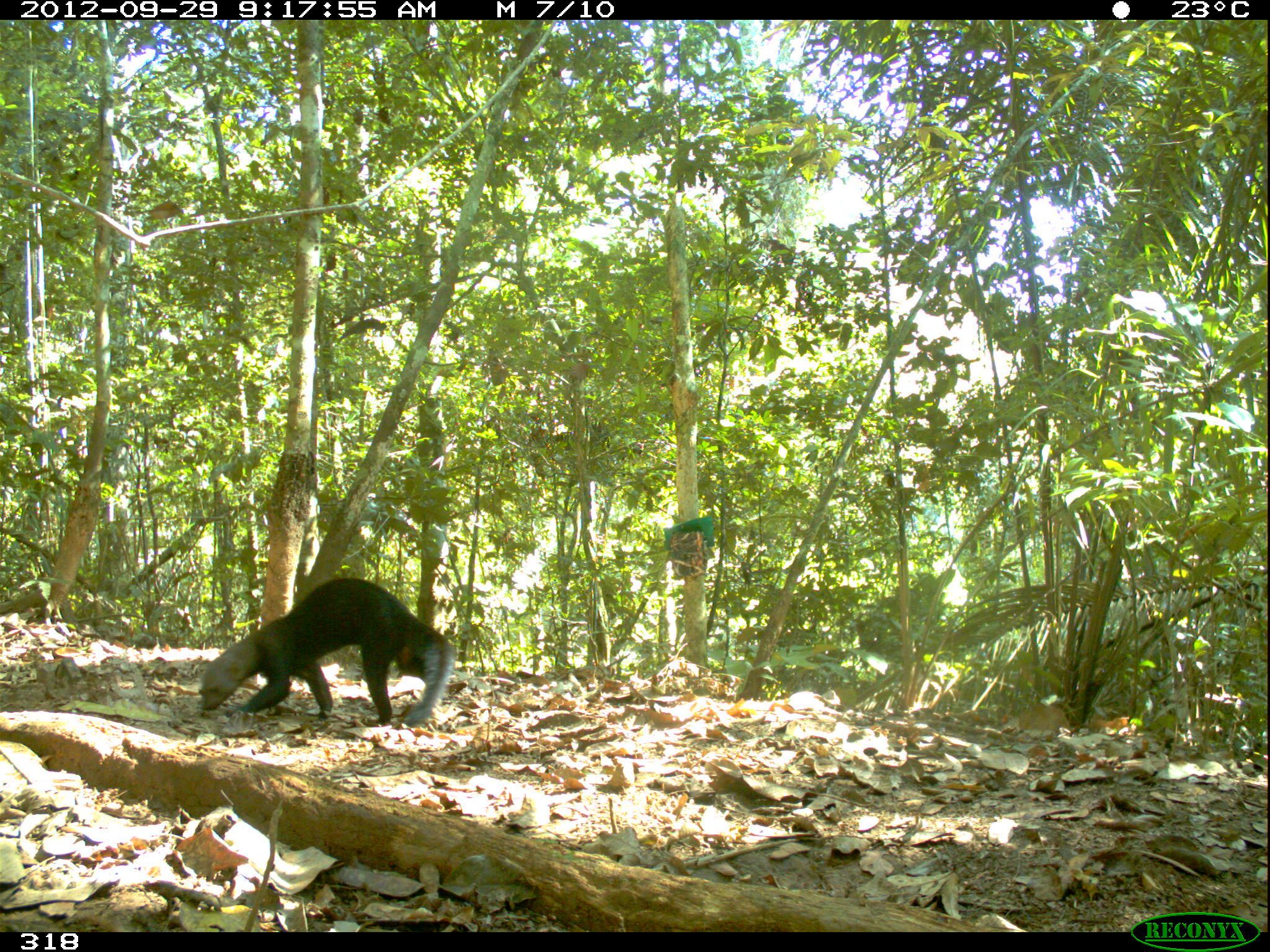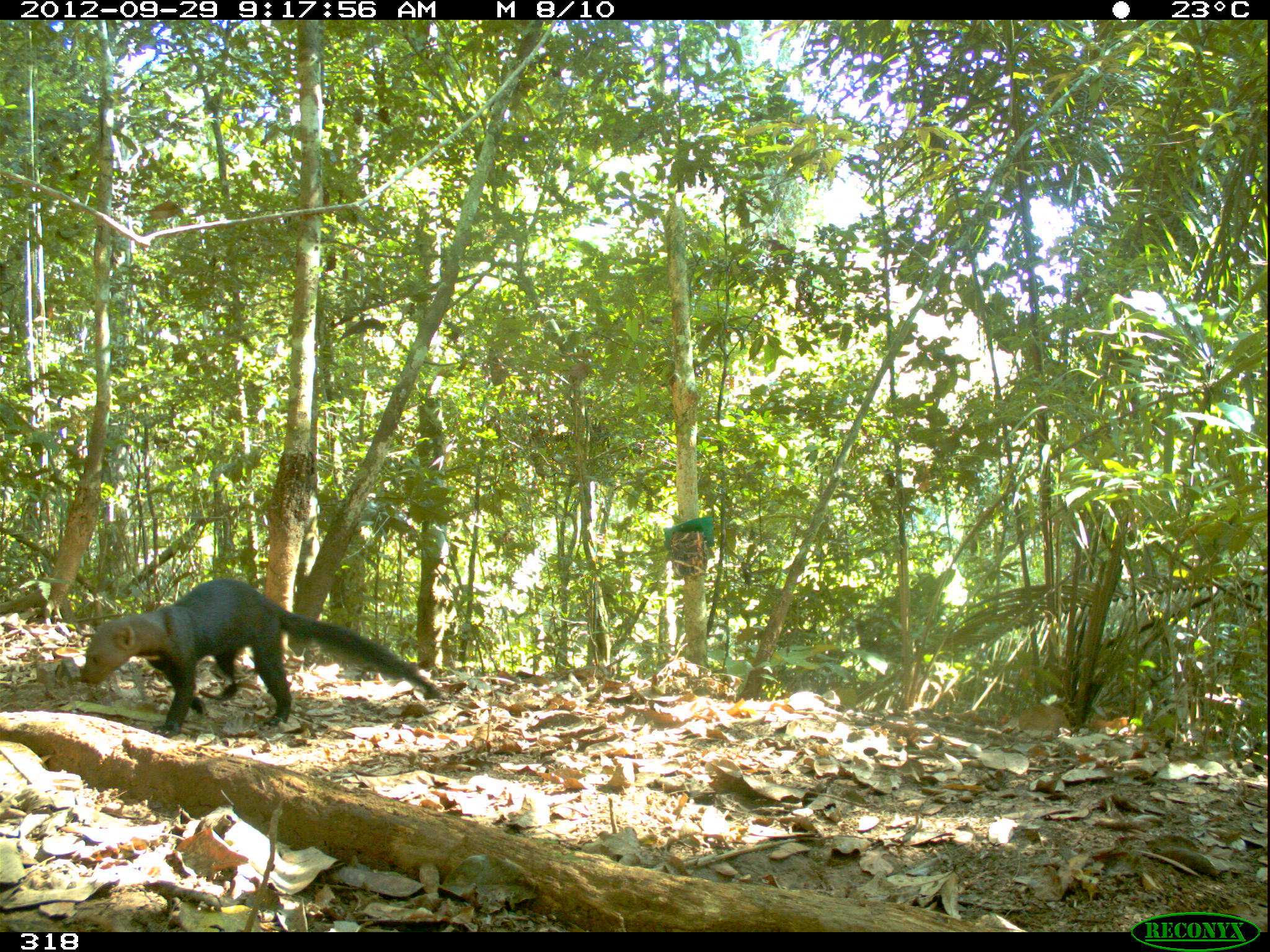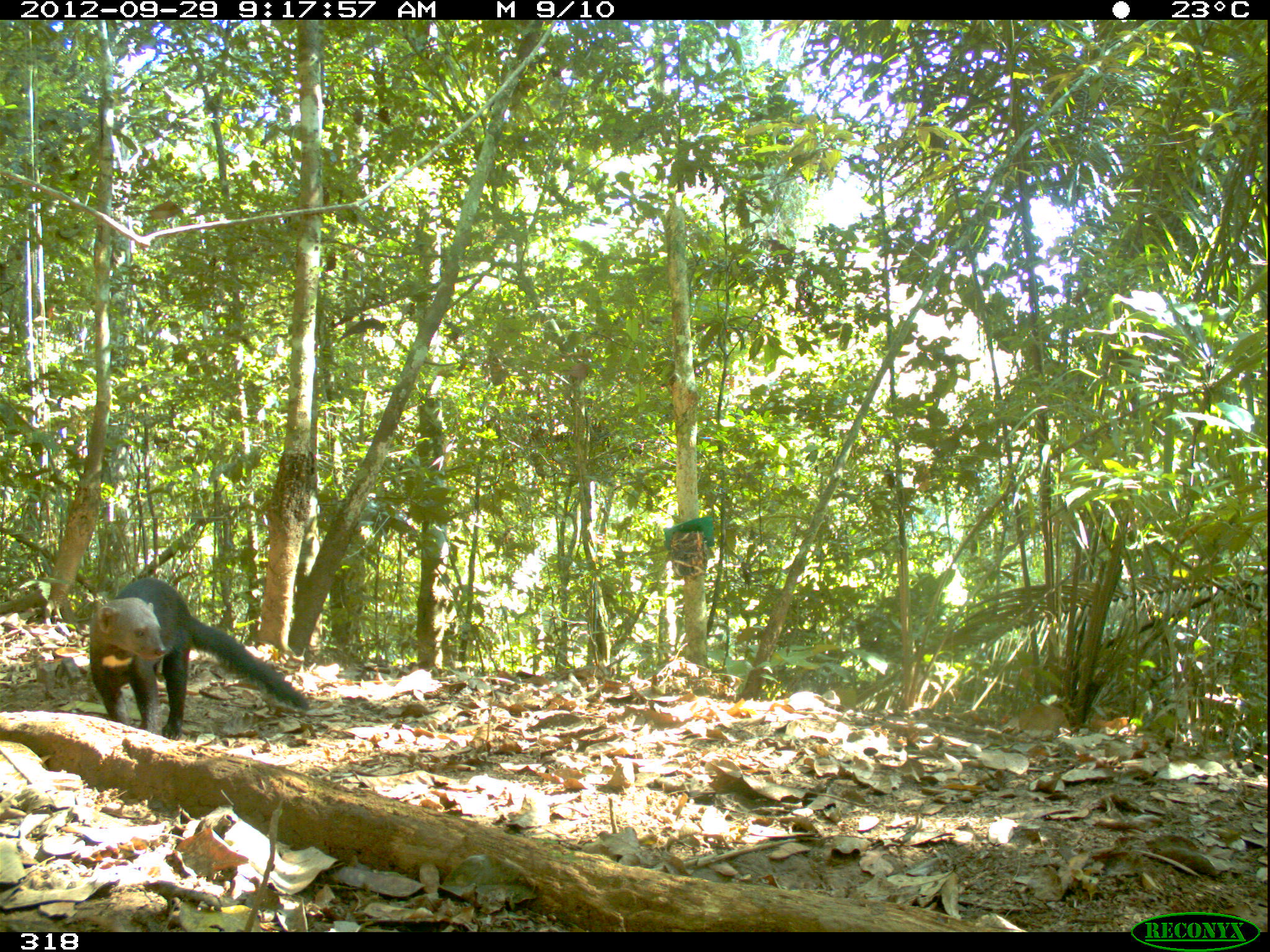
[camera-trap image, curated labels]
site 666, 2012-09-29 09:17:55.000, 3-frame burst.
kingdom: Animalia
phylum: Chordata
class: Mammalia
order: Carnivora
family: Mustelidae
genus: Eira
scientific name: Eira barbara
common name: tayra